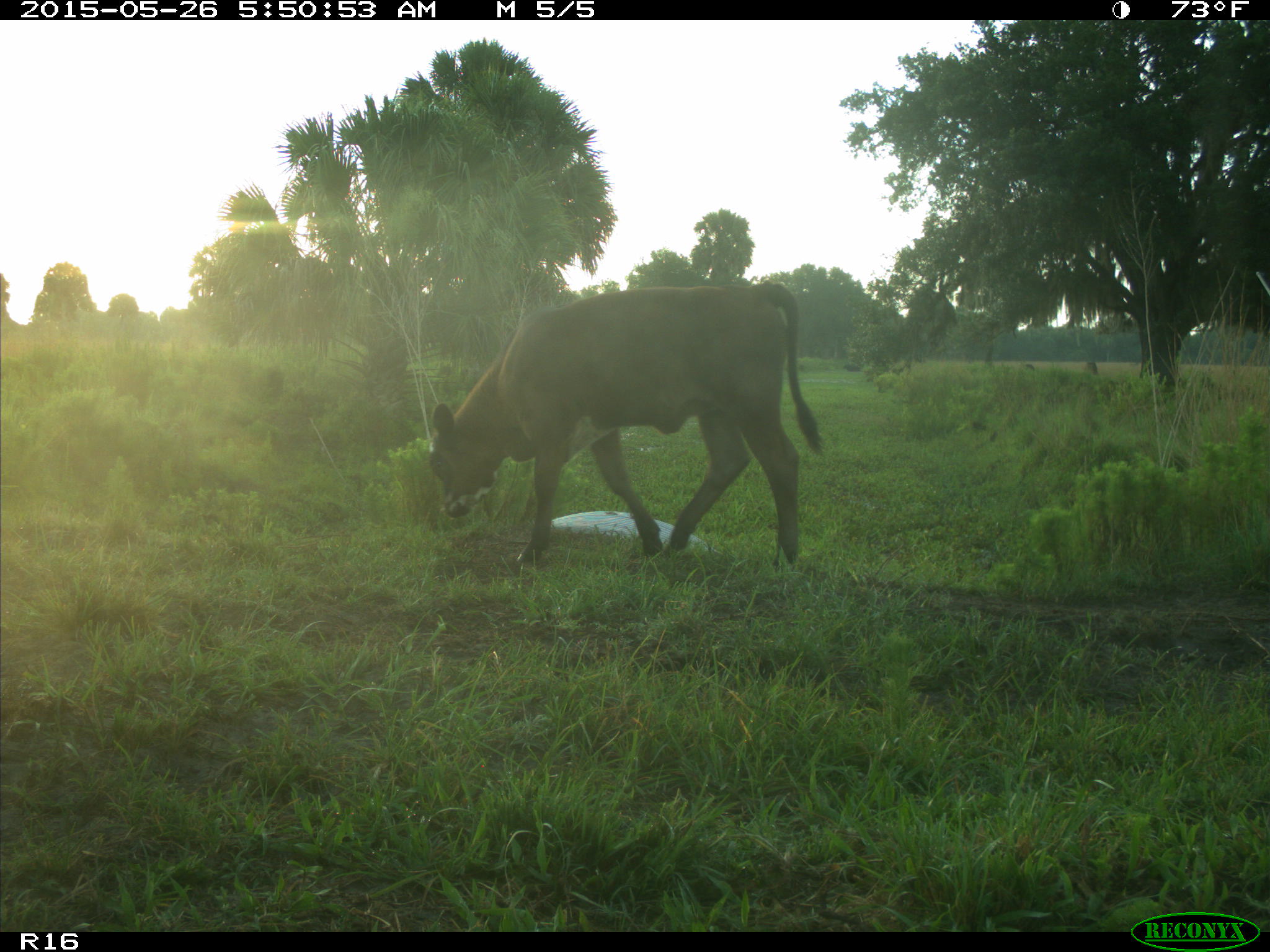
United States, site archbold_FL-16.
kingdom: Animalia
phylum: Chordata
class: Mammalia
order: Artiodactyla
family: Bovidae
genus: Bos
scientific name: Bos taurus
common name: domestic cow